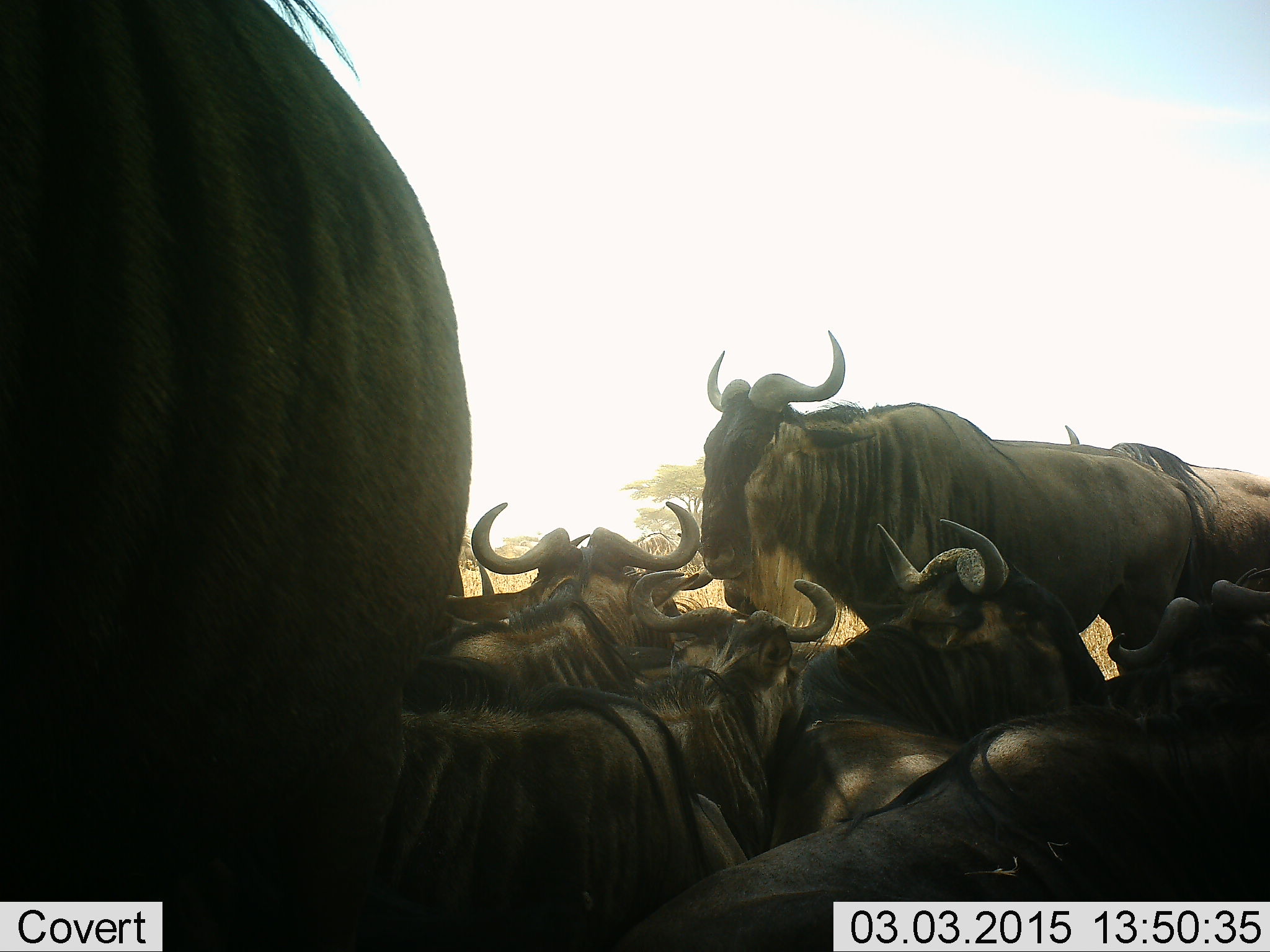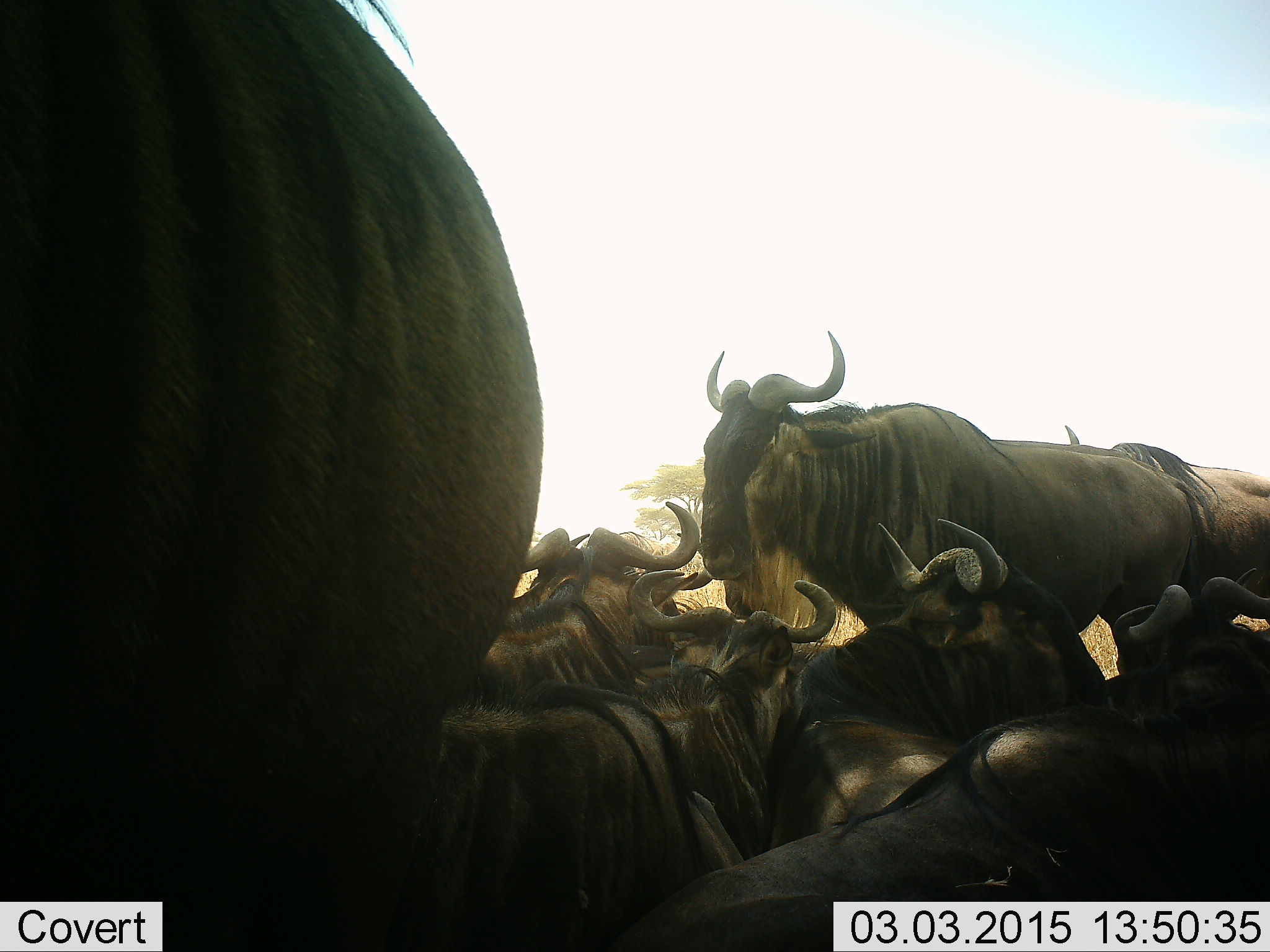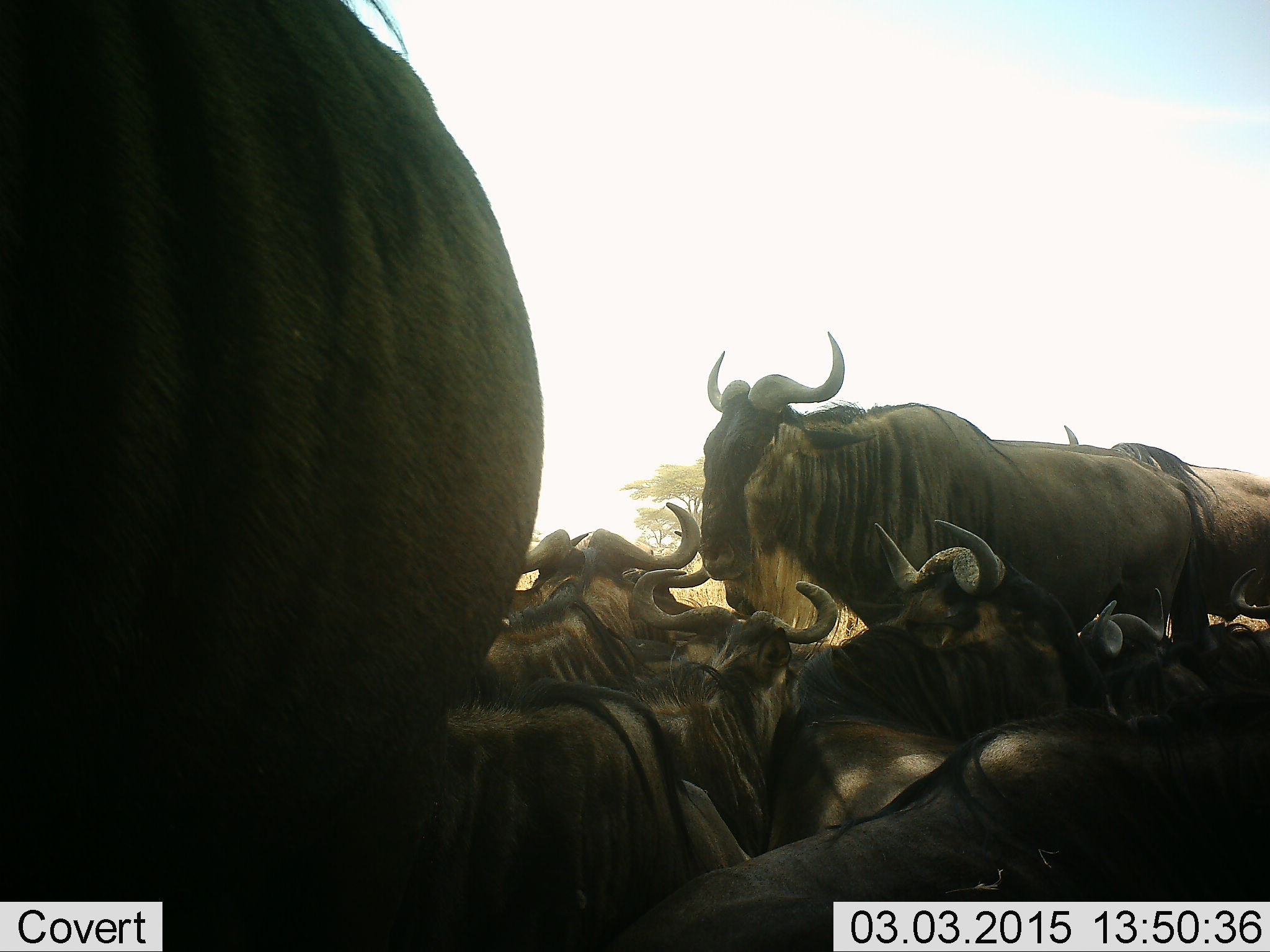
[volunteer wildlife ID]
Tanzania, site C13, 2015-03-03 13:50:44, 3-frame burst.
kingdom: Animalia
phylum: Chordata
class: Mammalia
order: Artiodactyla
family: Bovidae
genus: Connochaetes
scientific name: Connochaetes taurinus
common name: blue wildebeest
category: wildebeest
Wildebeest (blue wildebeest) (Connochaetes taurinus), count 8. Behavior (volunteer vote fractions): standing 70%, resting 60%, moving 10%, interacting 0%. Young present (vote fraction): 0%. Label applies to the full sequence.